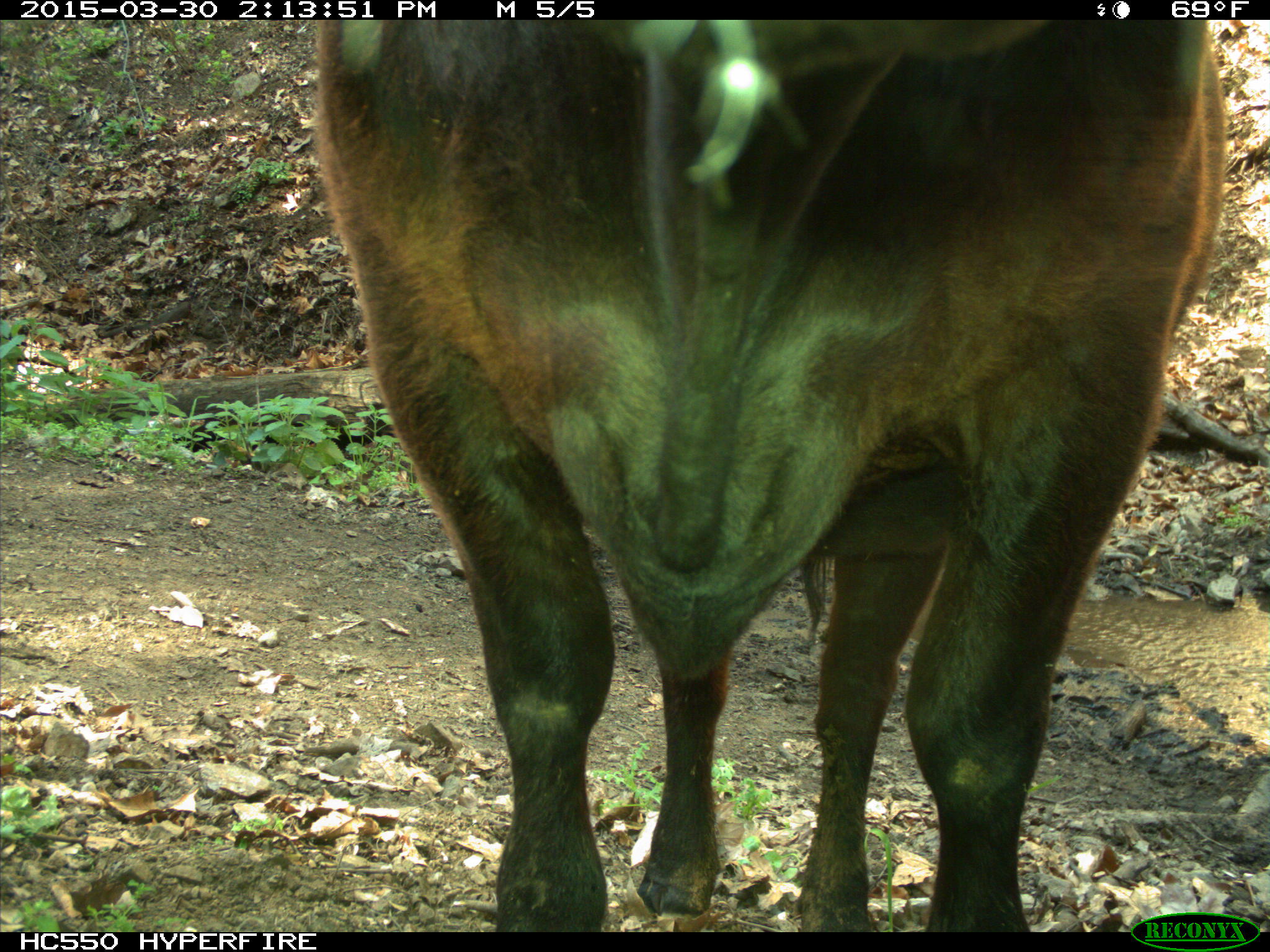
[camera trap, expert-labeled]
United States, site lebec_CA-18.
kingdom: Animalia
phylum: Chordata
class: Mammalia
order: Artiodactyla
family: Bovidae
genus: Bos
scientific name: Bos taurus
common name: domestic cow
Bos taurus (domestic cow).